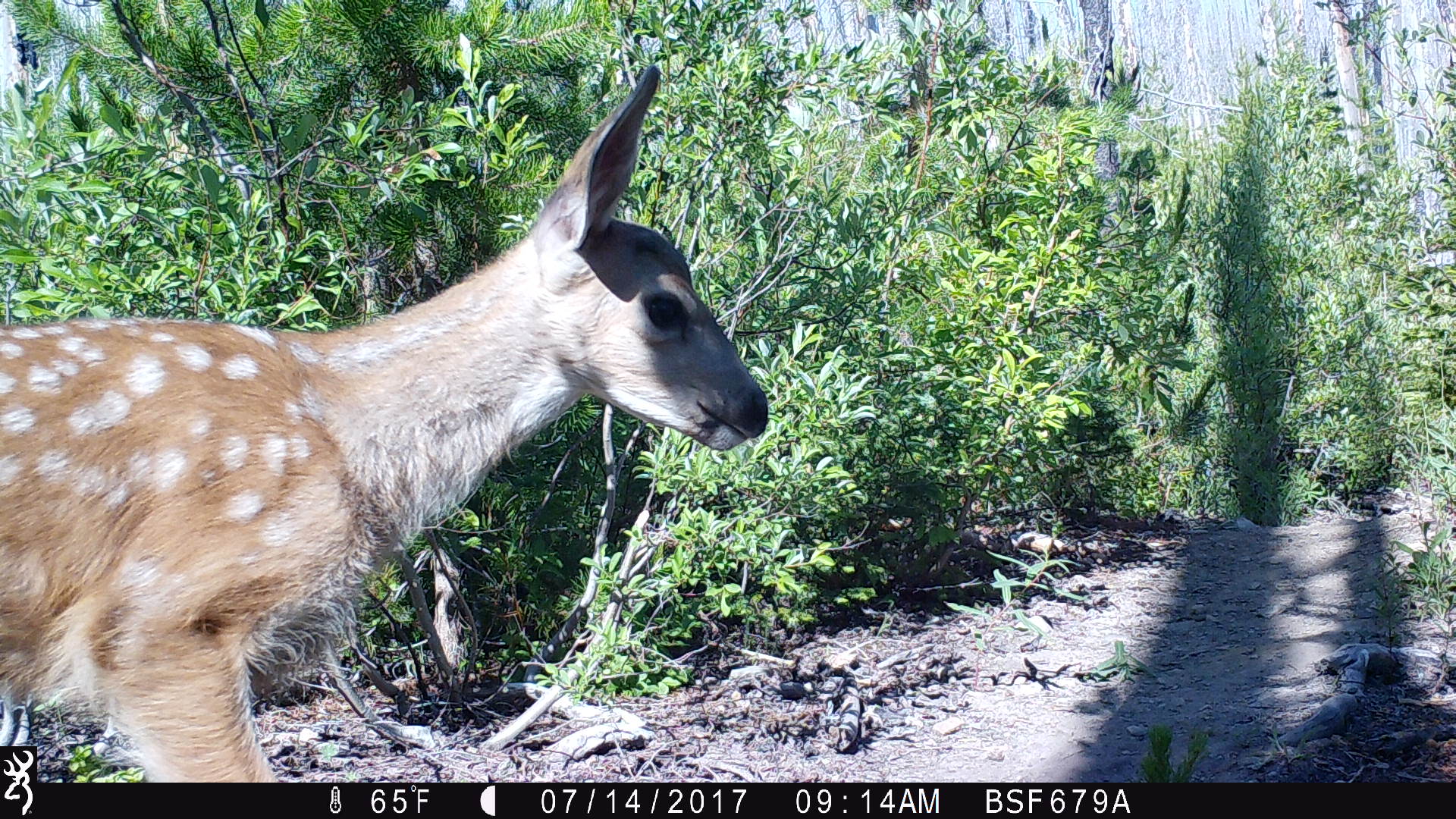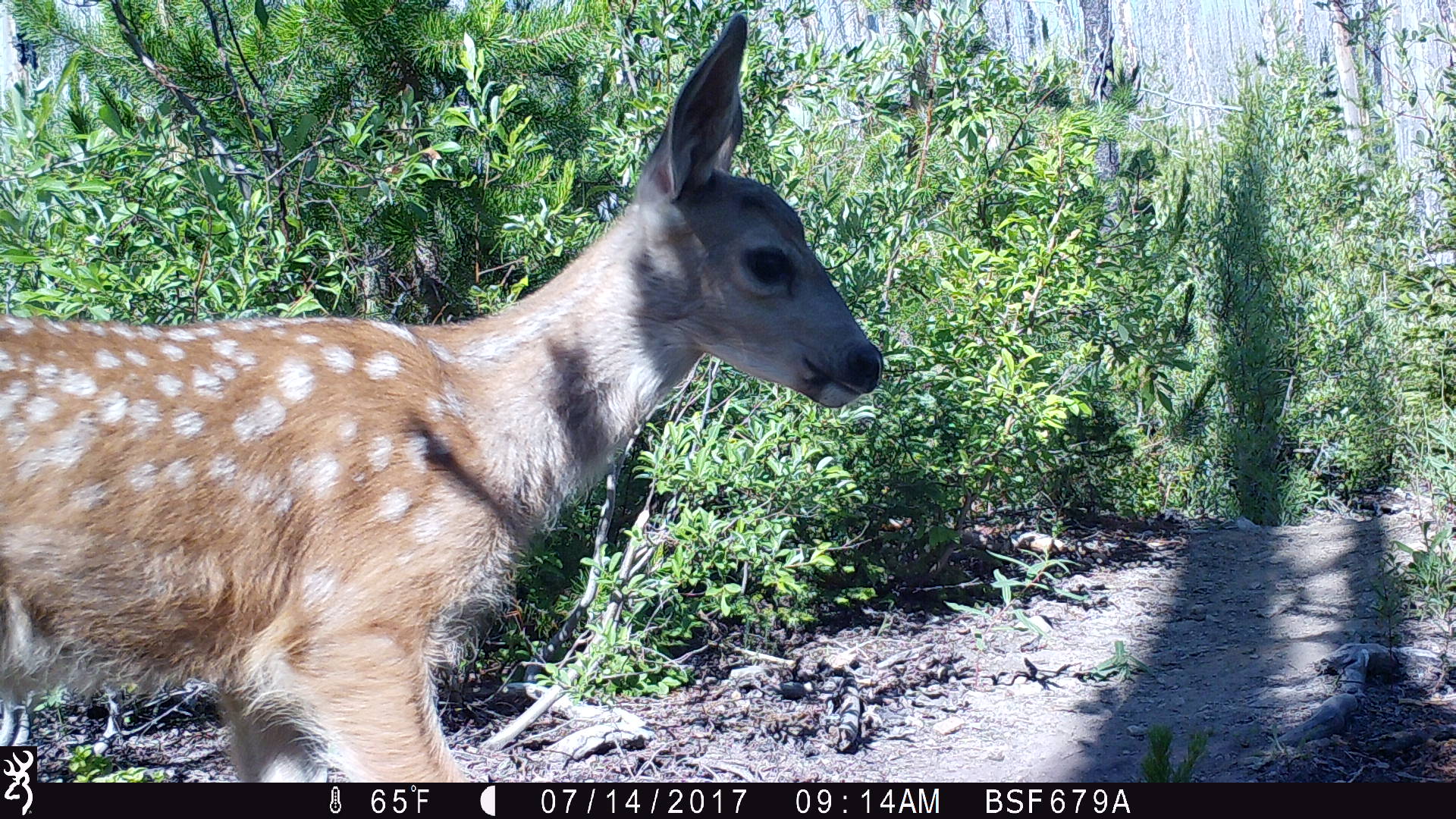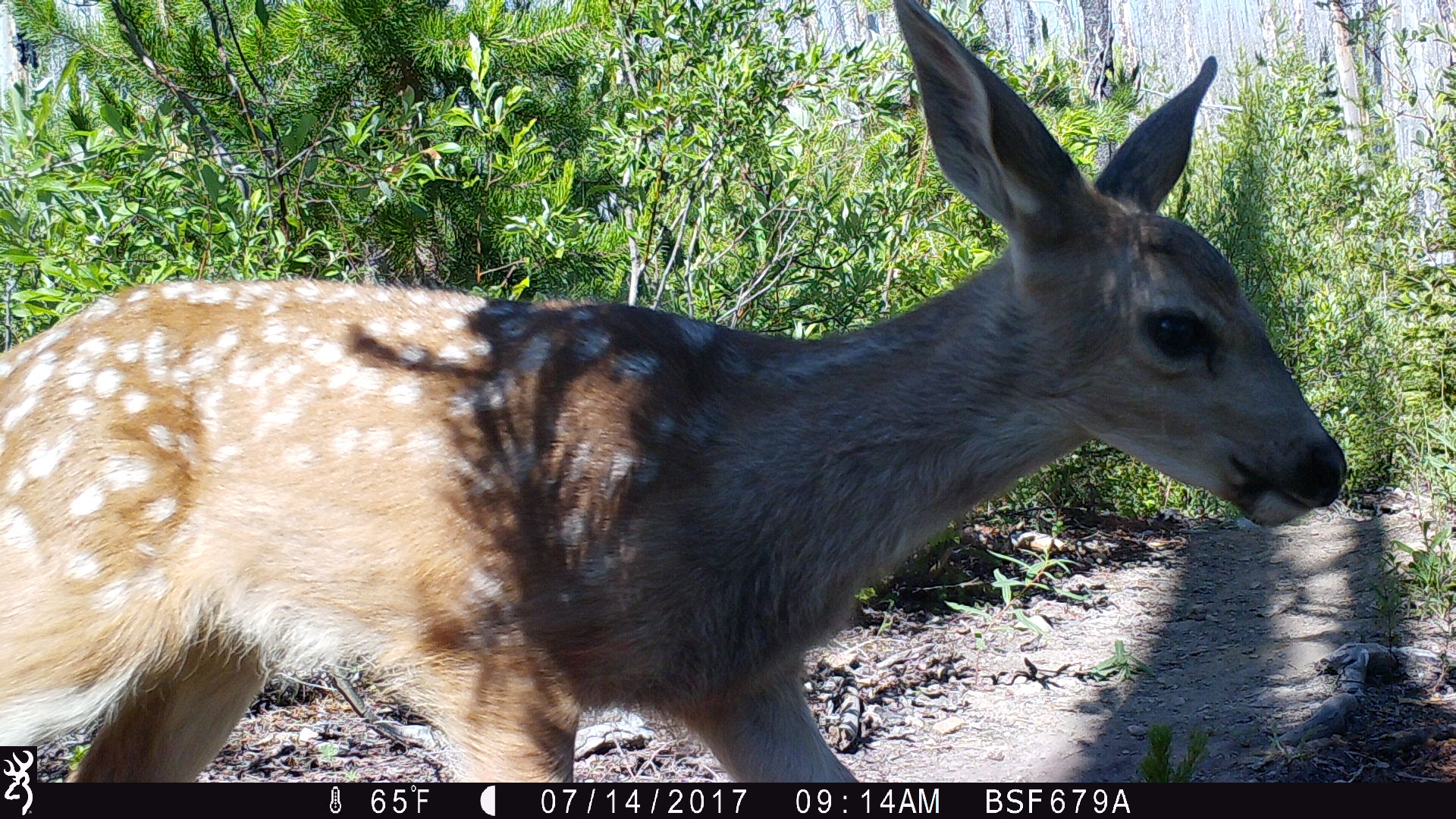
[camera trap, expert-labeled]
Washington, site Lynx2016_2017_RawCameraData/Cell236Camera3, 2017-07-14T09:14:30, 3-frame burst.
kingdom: Animalia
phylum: Chordata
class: Mammalia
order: Artiodactyla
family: Cervidae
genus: Odocoileus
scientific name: Odocoileus hemionus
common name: mule deer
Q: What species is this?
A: Odocoileus hemionus (mule deer).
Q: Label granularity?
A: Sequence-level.